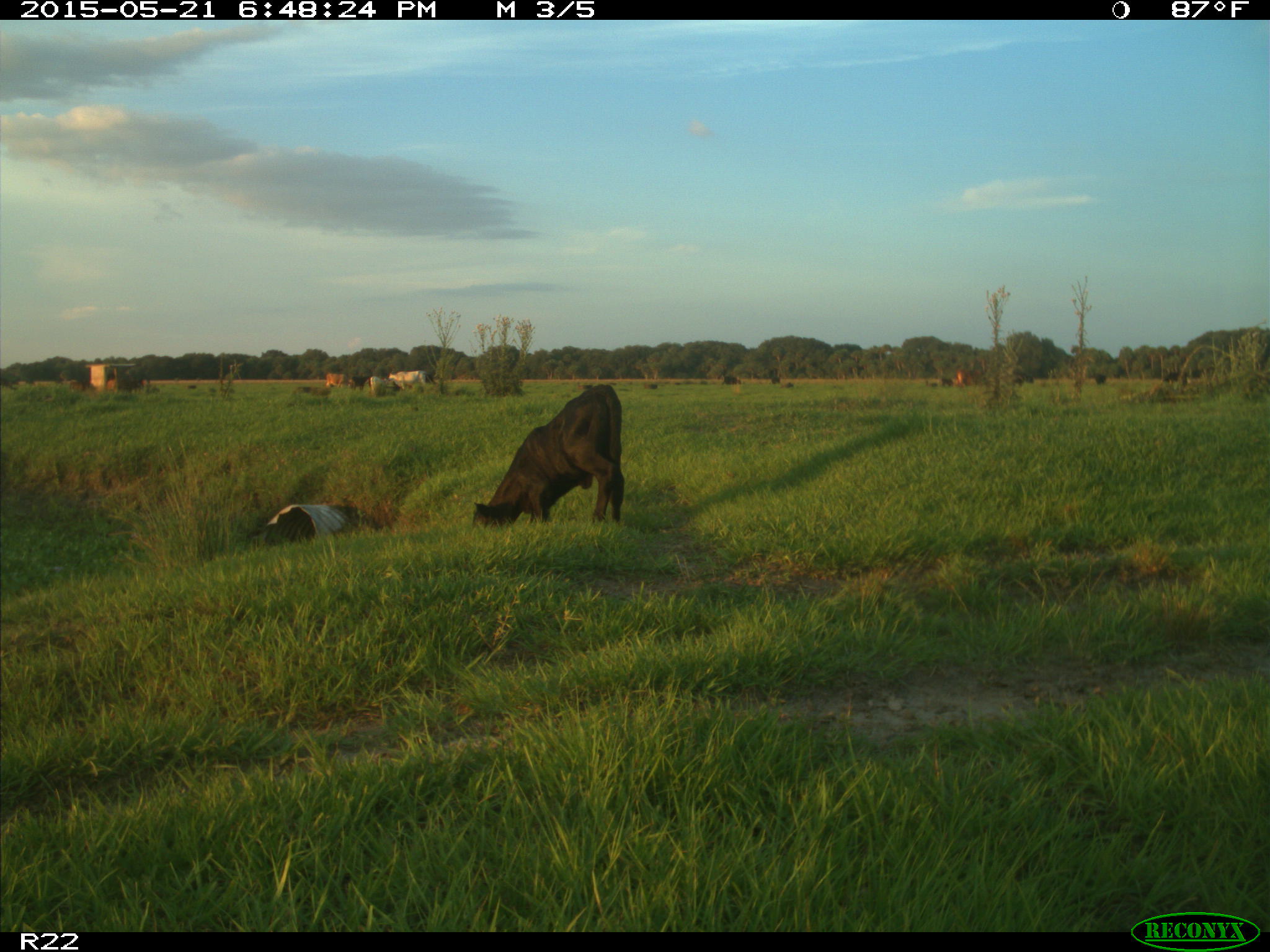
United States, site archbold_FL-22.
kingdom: Animalia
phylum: Chordata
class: Mammalia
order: Artiodactyla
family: Bovidae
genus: Bos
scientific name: Bos taurus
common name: domestic cow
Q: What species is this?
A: Bos taurus (domestic cow).